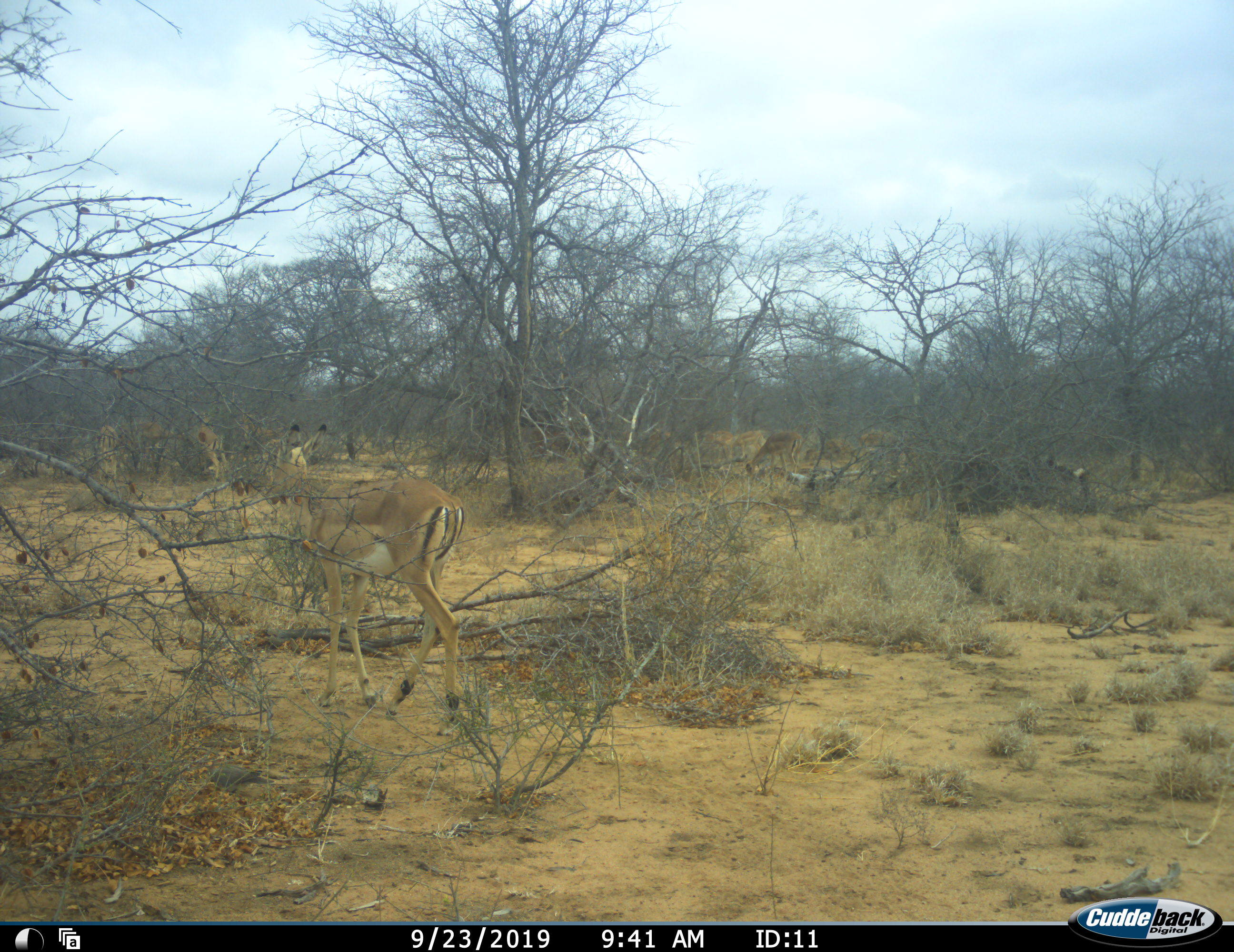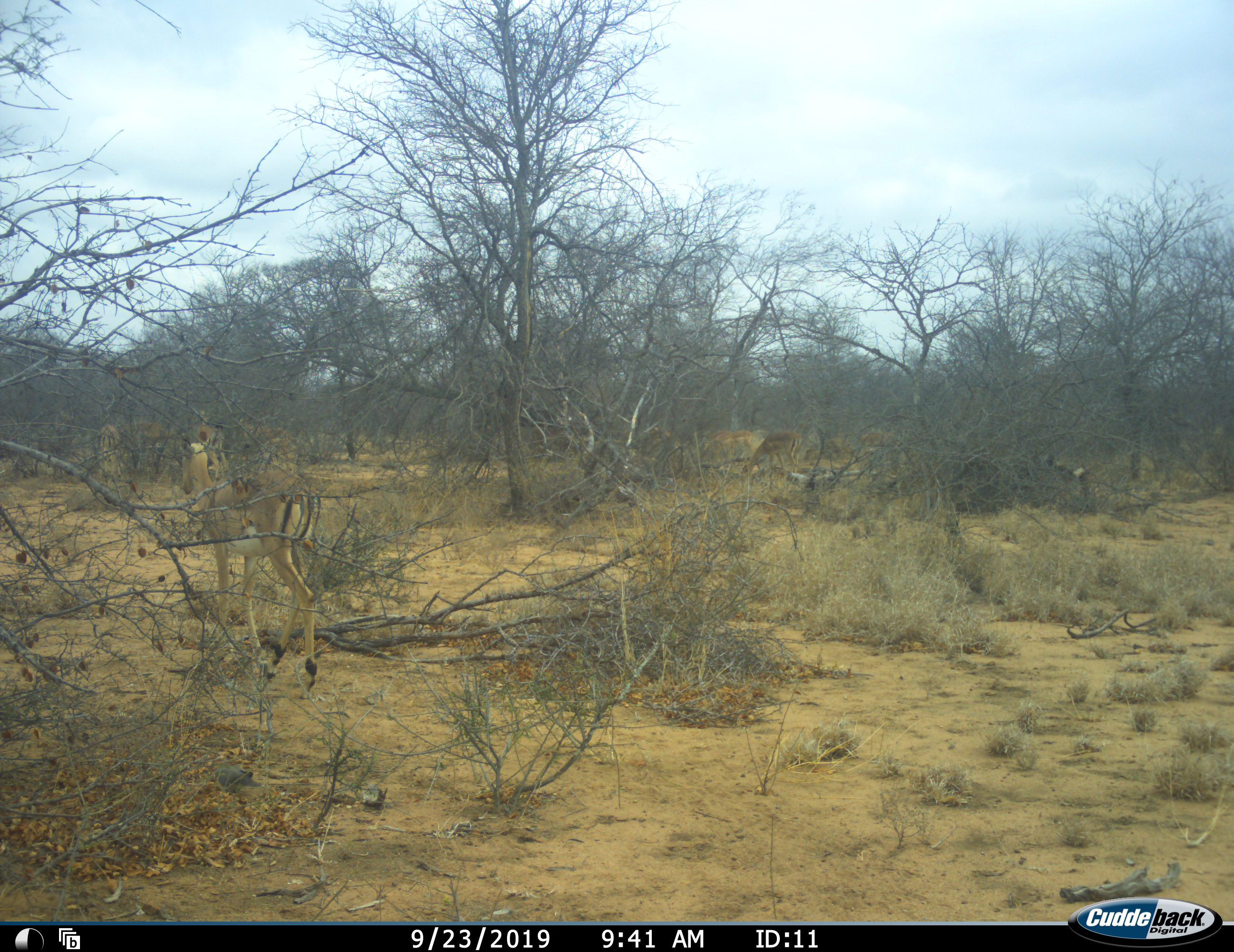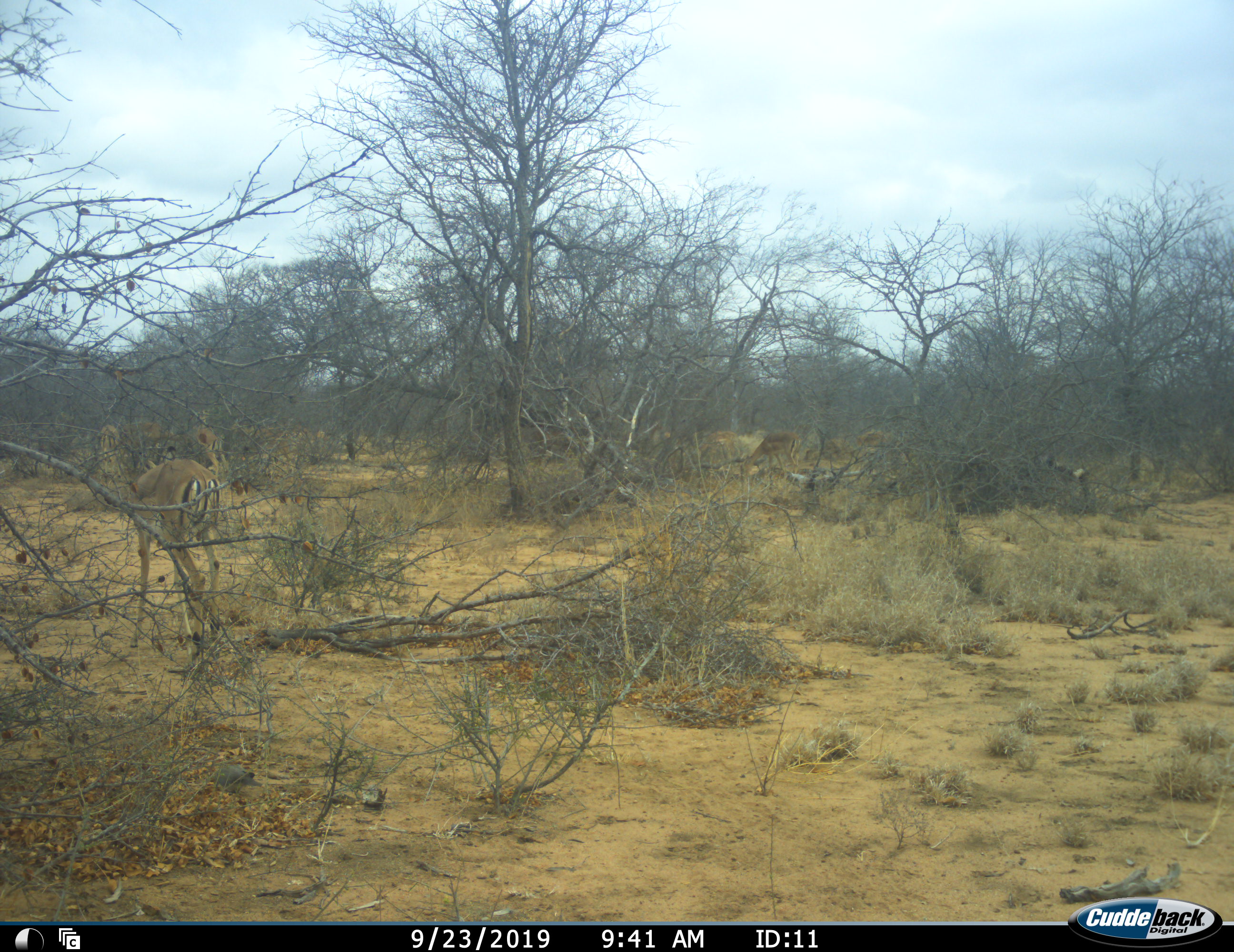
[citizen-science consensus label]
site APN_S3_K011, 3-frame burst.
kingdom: Animalia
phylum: Chordata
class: Mammalia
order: Artiodactyla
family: Bovidae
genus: Aepyceros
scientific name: Aepyceros melampus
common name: impala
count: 9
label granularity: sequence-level